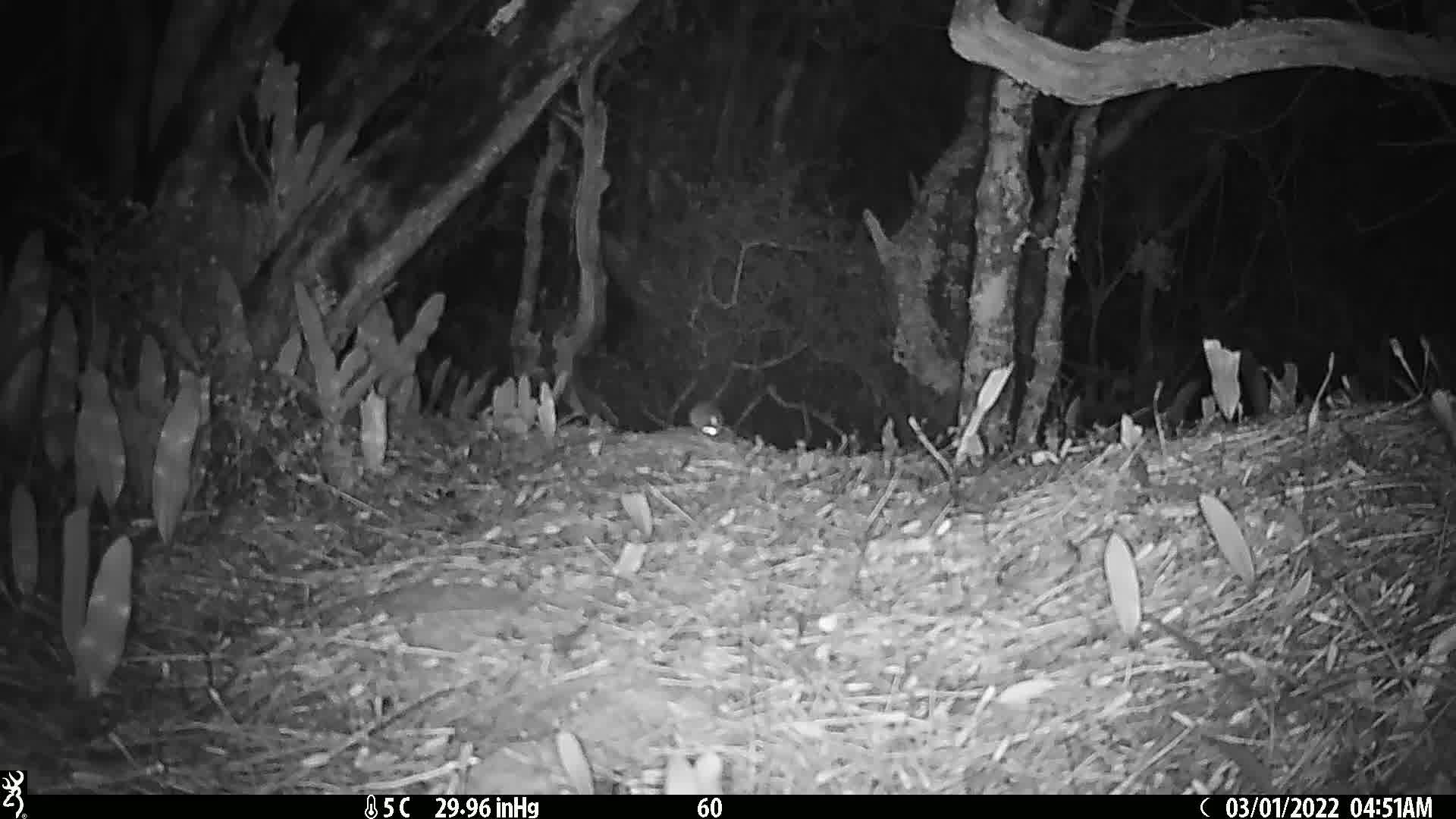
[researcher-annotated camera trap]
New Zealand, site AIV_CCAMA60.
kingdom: Animalia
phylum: Chordata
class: Mammalia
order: Rodentia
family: Muridae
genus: Mus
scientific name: Mus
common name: mouse